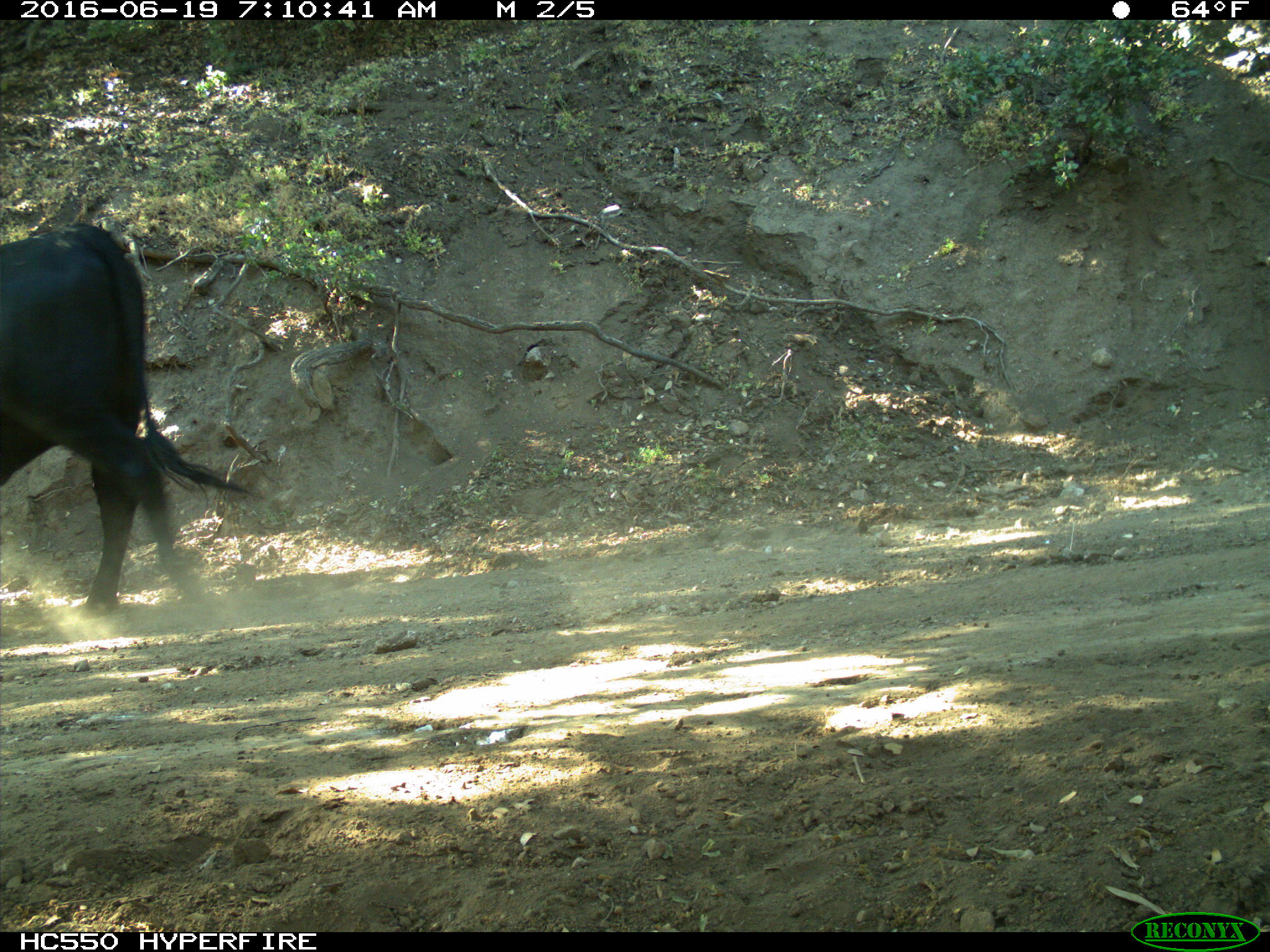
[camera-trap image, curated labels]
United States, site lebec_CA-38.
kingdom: Animalia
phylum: Chordata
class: Mammalia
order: Artiodactyla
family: Bovidae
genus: Bos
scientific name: Bos taurus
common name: domestic cow